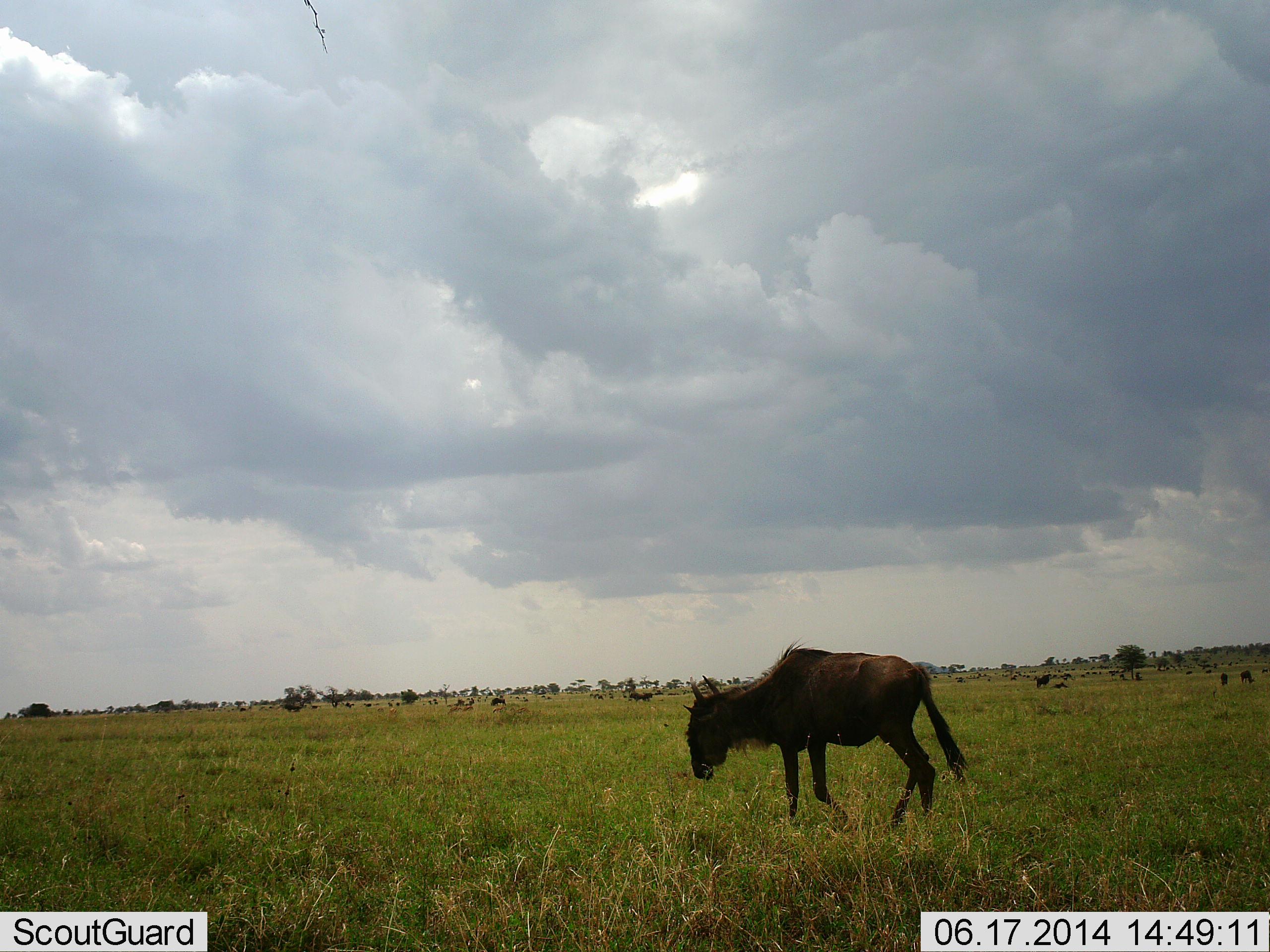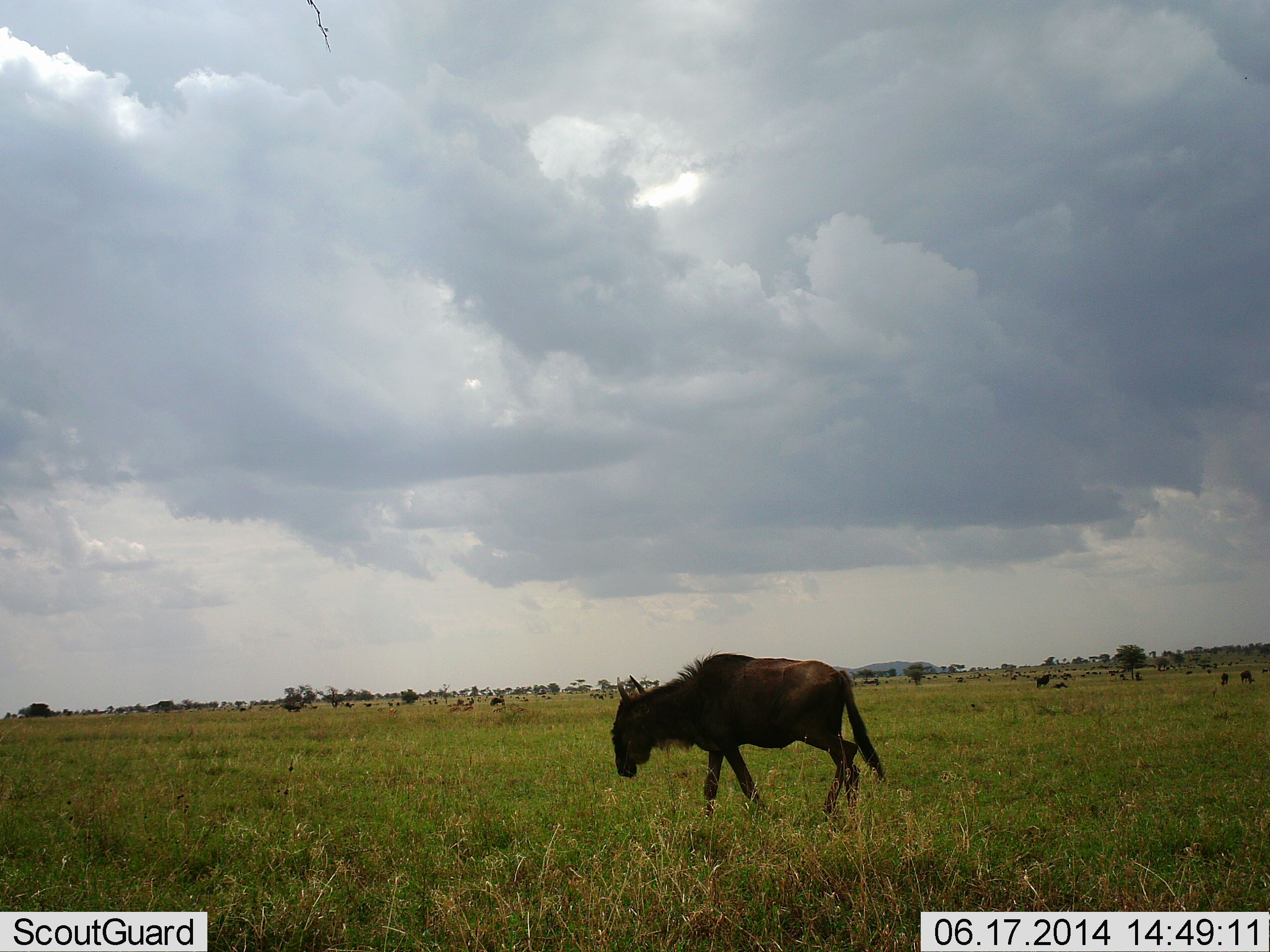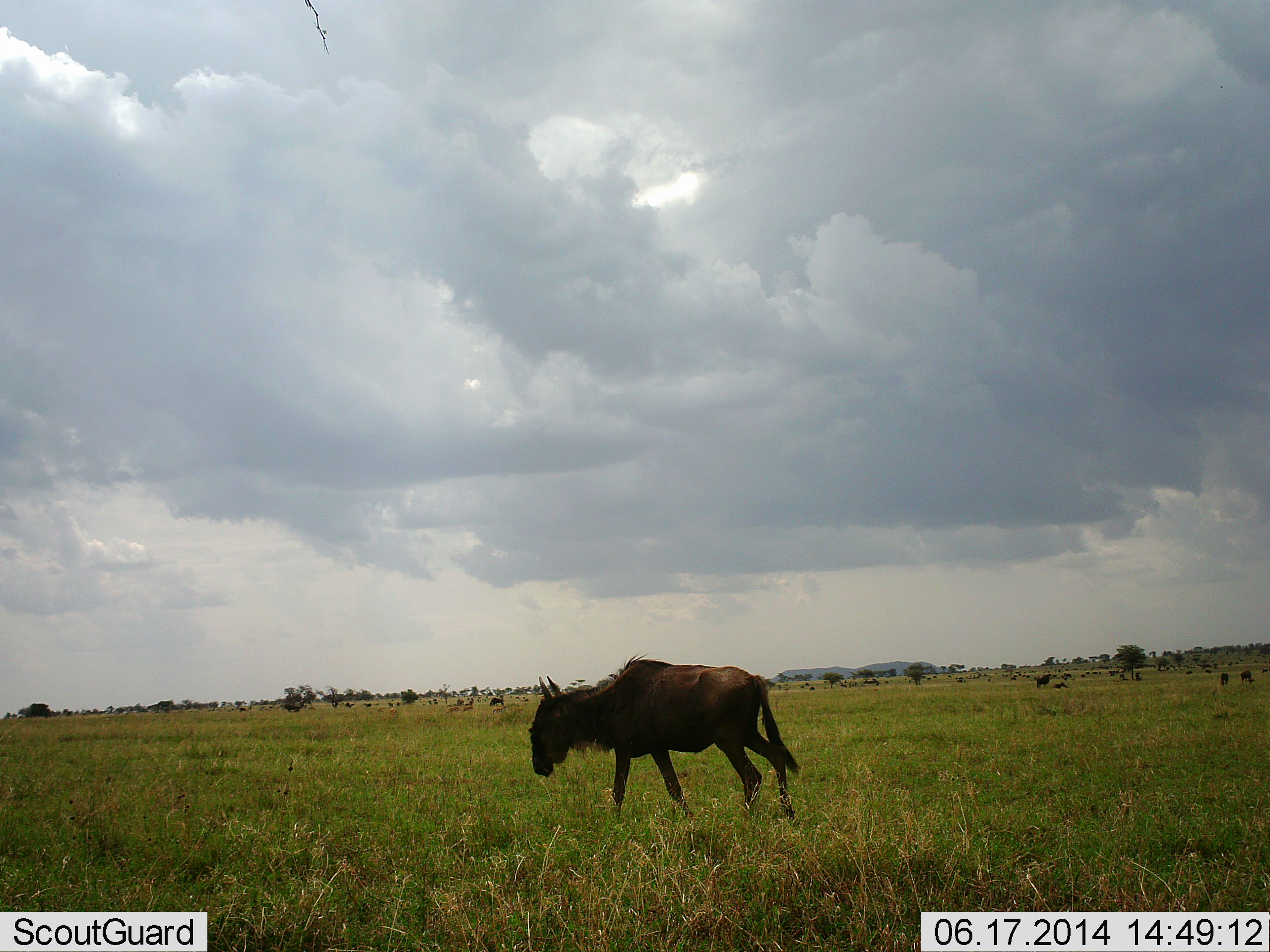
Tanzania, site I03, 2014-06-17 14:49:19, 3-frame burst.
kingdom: Animalia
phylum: Chordata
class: Mammalia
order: Artiodactyla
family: Bovidae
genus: Connochaetes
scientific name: Connochaetes taurinus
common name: blue wildebeest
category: wildebeest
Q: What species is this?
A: Wildebeest (blue wildebeest) (Connochaetes taurinus).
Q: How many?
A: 1.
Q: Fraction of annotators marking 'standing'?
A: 10%.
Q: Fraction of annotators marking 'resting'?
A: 0%.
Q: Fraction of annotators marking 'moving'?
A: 100%.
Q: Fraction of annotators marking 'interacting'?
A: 0%.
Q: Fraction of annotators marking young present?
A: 10%.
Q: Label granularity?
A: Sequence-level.